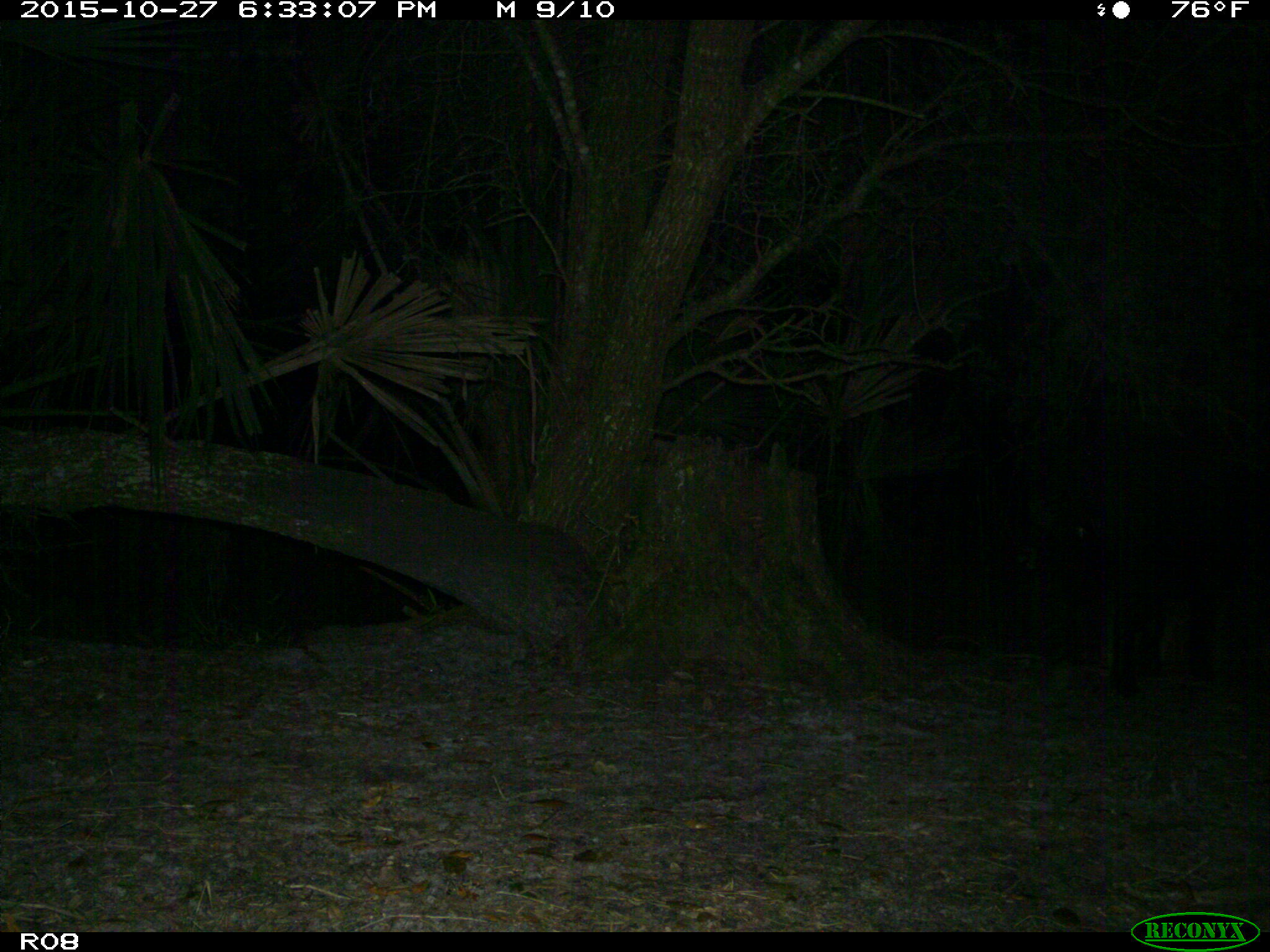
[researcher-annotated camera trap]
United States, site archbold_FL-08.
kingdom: Animalia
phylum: Chordata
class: Mammalia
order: Artiodactyla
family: Suidae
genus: Sus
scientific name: Sus scrofa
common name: wild boar